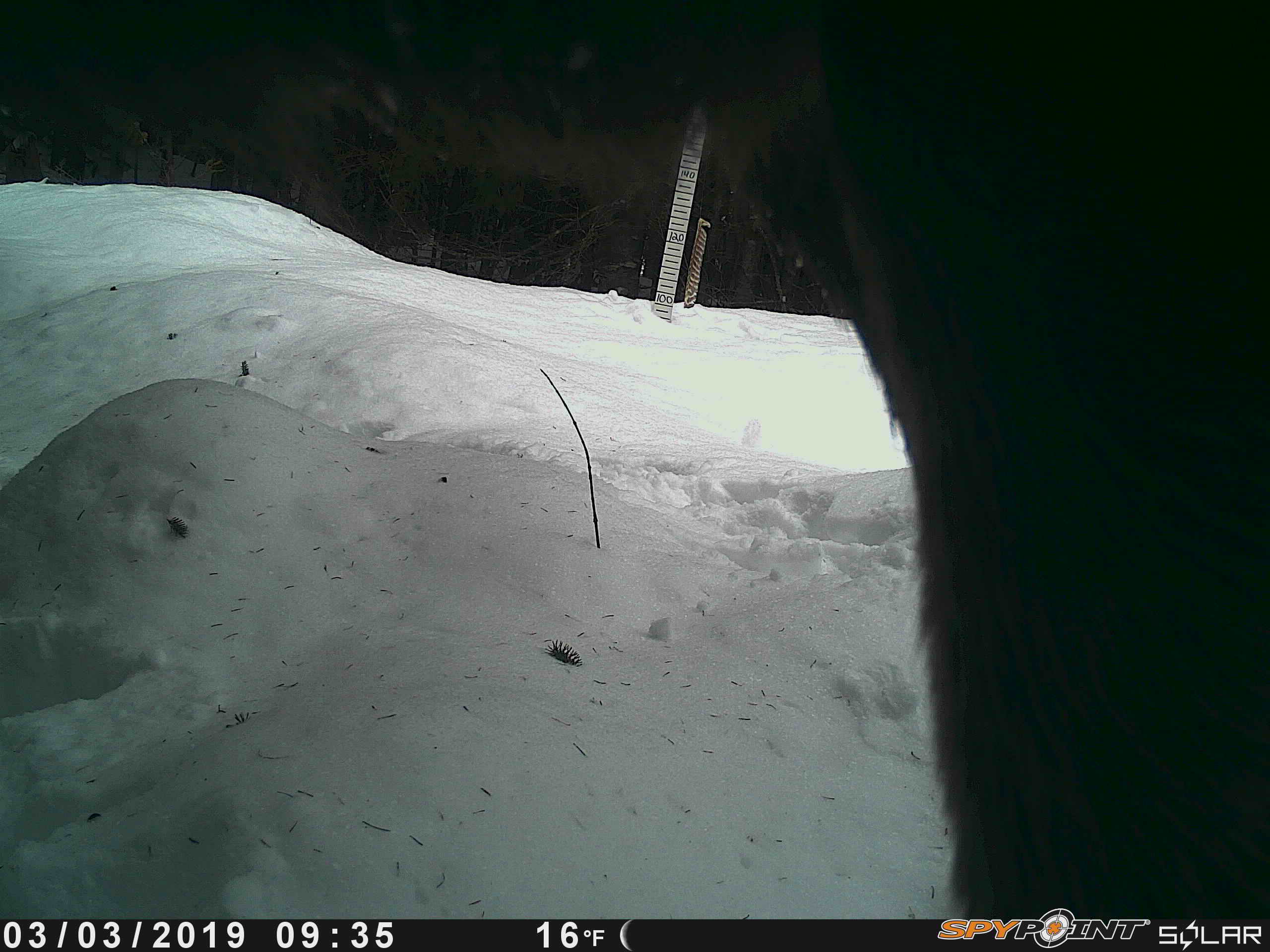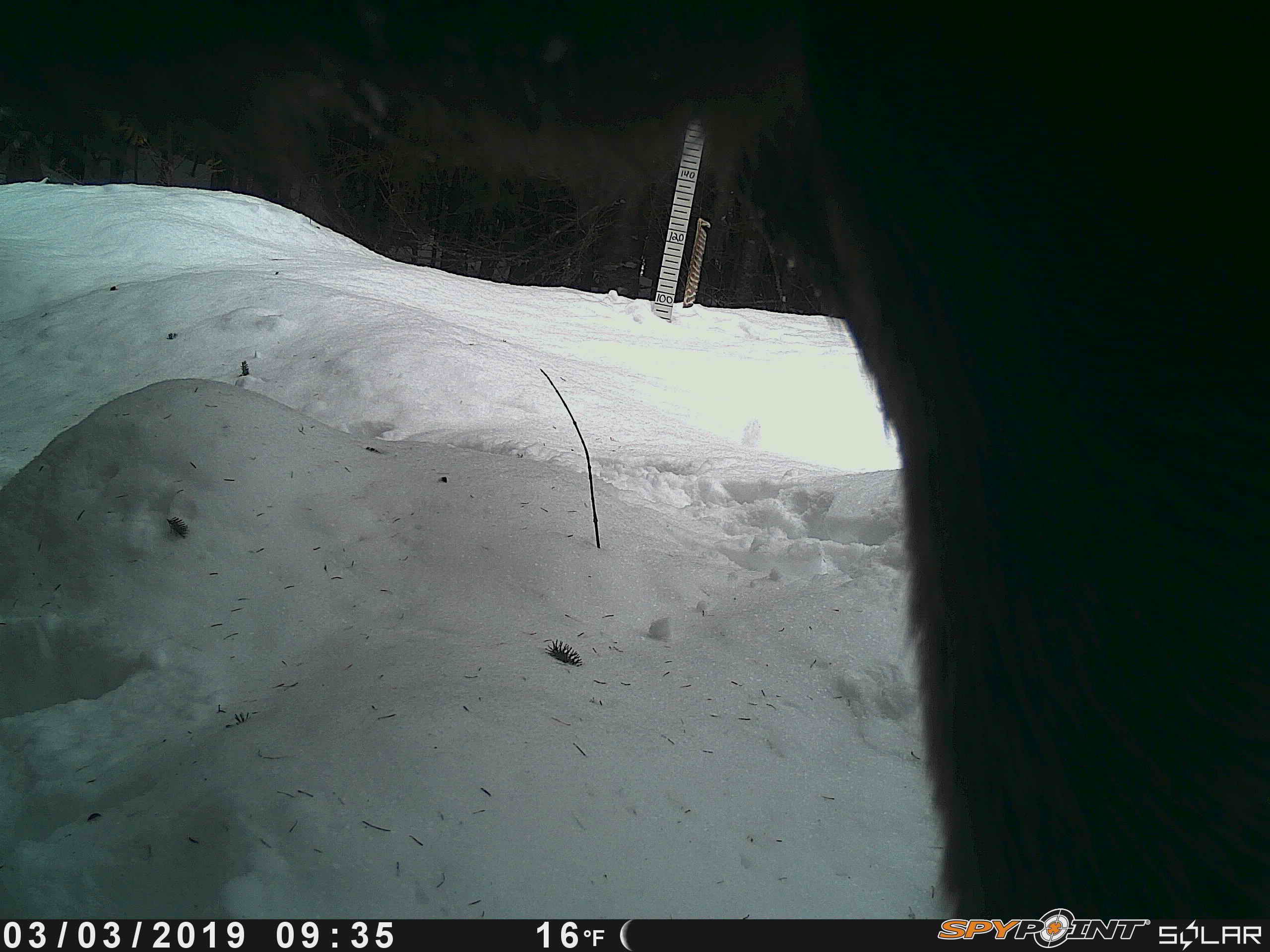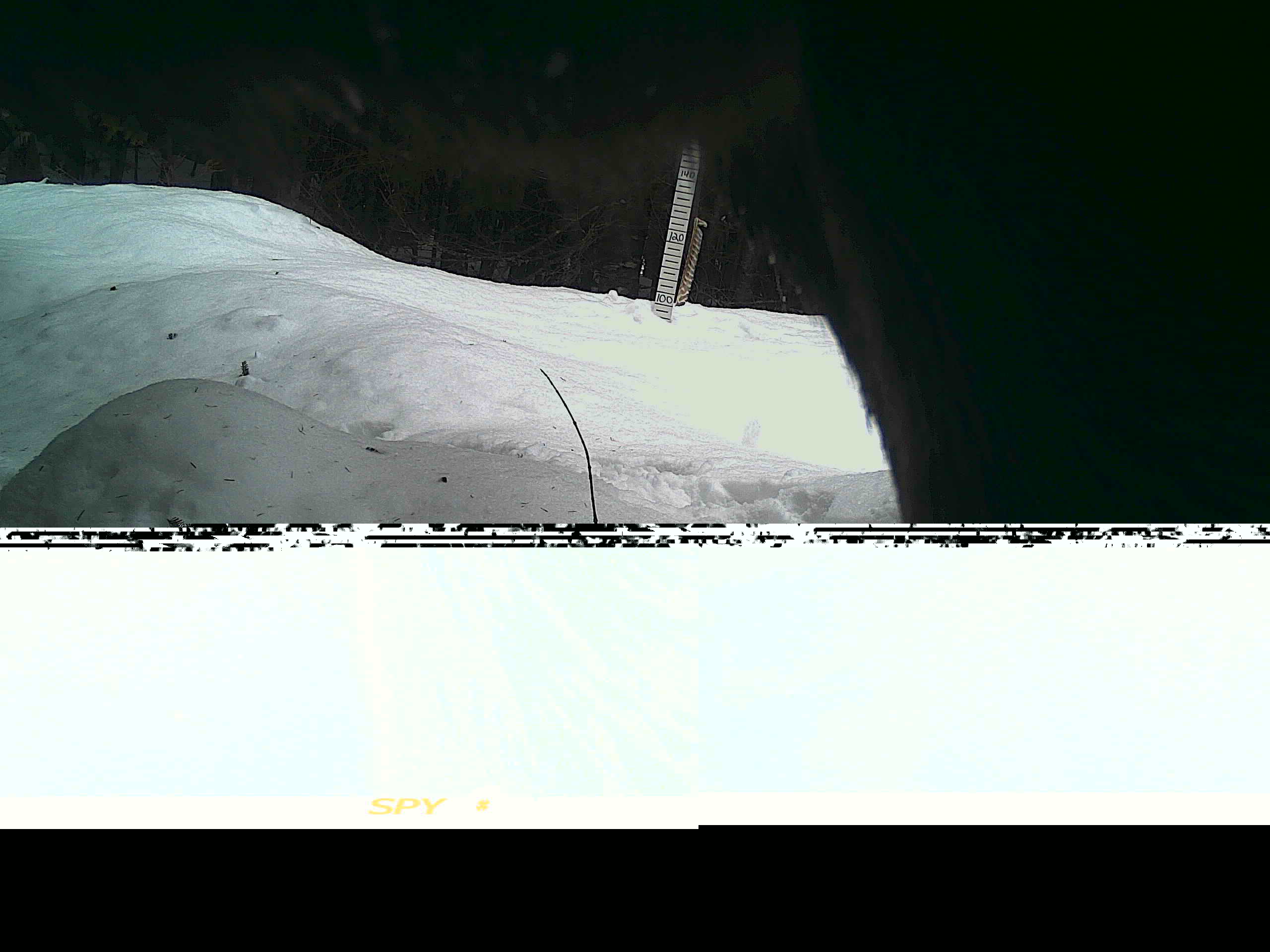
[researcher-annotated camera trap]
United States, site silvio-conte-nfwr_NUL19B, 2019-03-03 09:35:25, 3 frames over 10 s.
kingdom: Animalia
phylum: Chordata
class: Mammalia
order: Artiodactyla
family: Cervidae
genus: Alces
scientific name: Alces alces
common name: moose